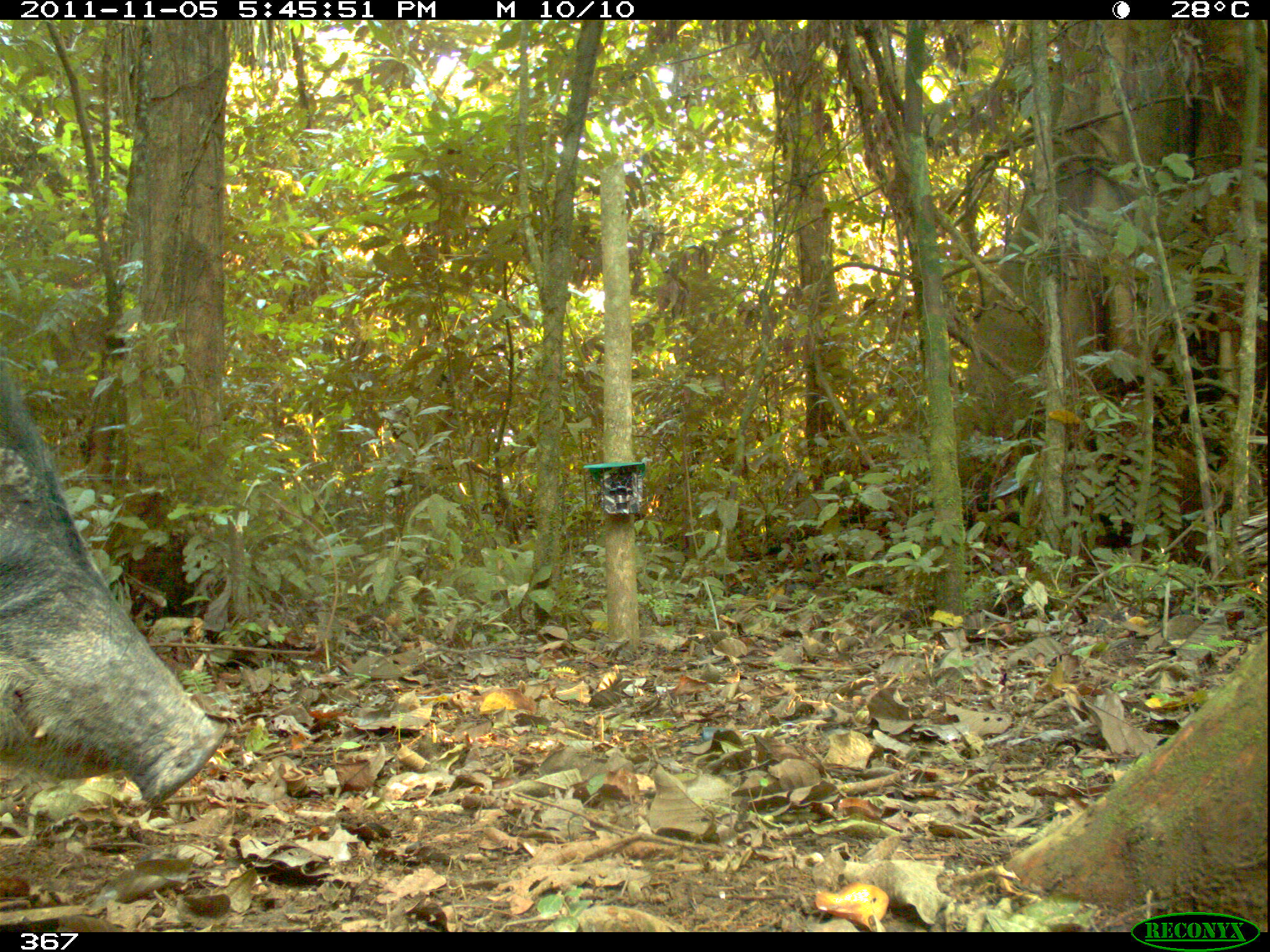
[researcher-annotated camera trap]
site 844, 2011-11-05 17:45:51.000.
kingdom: Animalia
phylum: Chordata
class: Mammalia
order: Artiodactyla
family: Tayassuidae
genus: Tayassu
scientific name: Tayassu pecari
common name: white-lipped peccary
Tayassu pecari (white-lipped peccary).